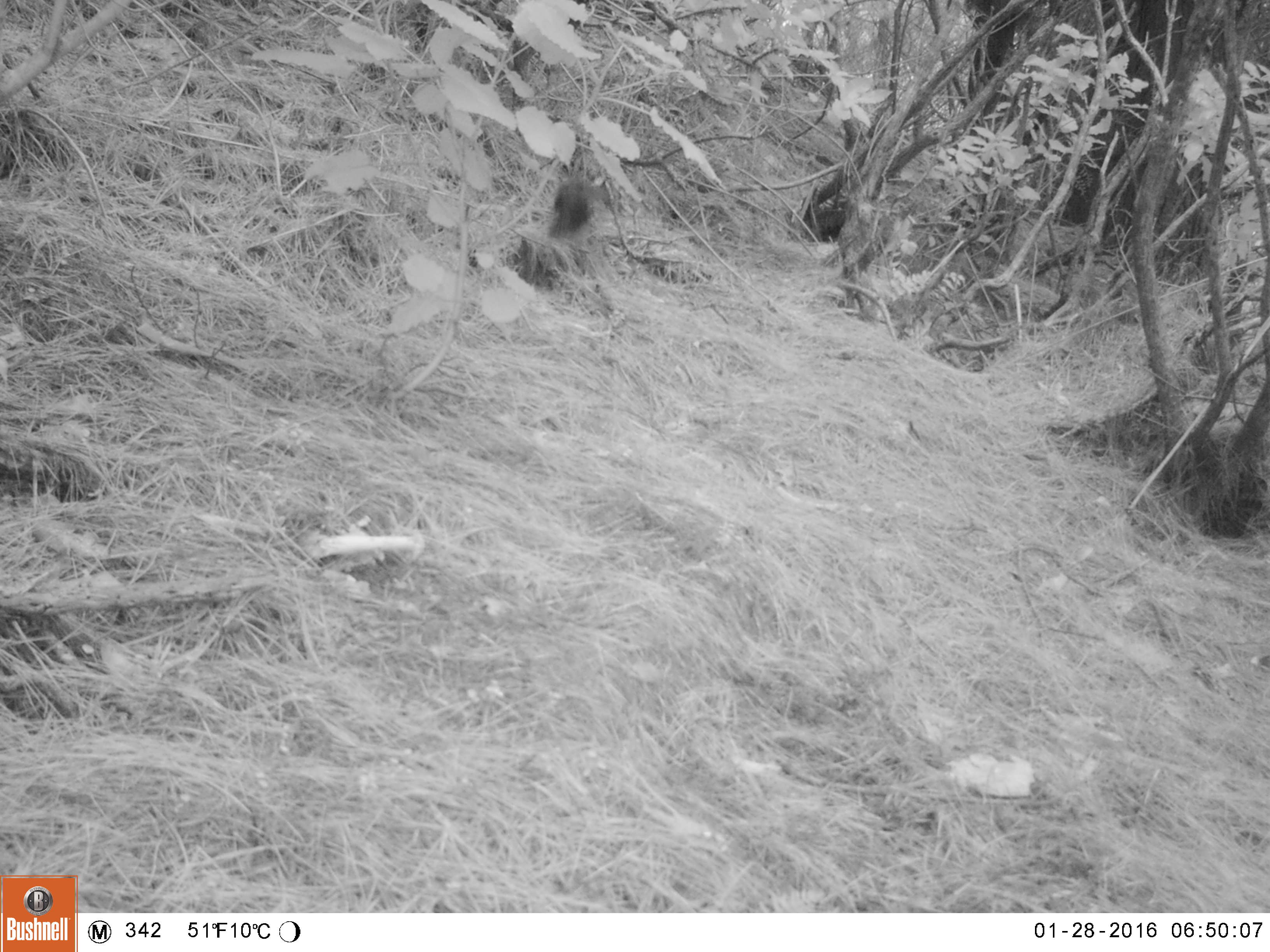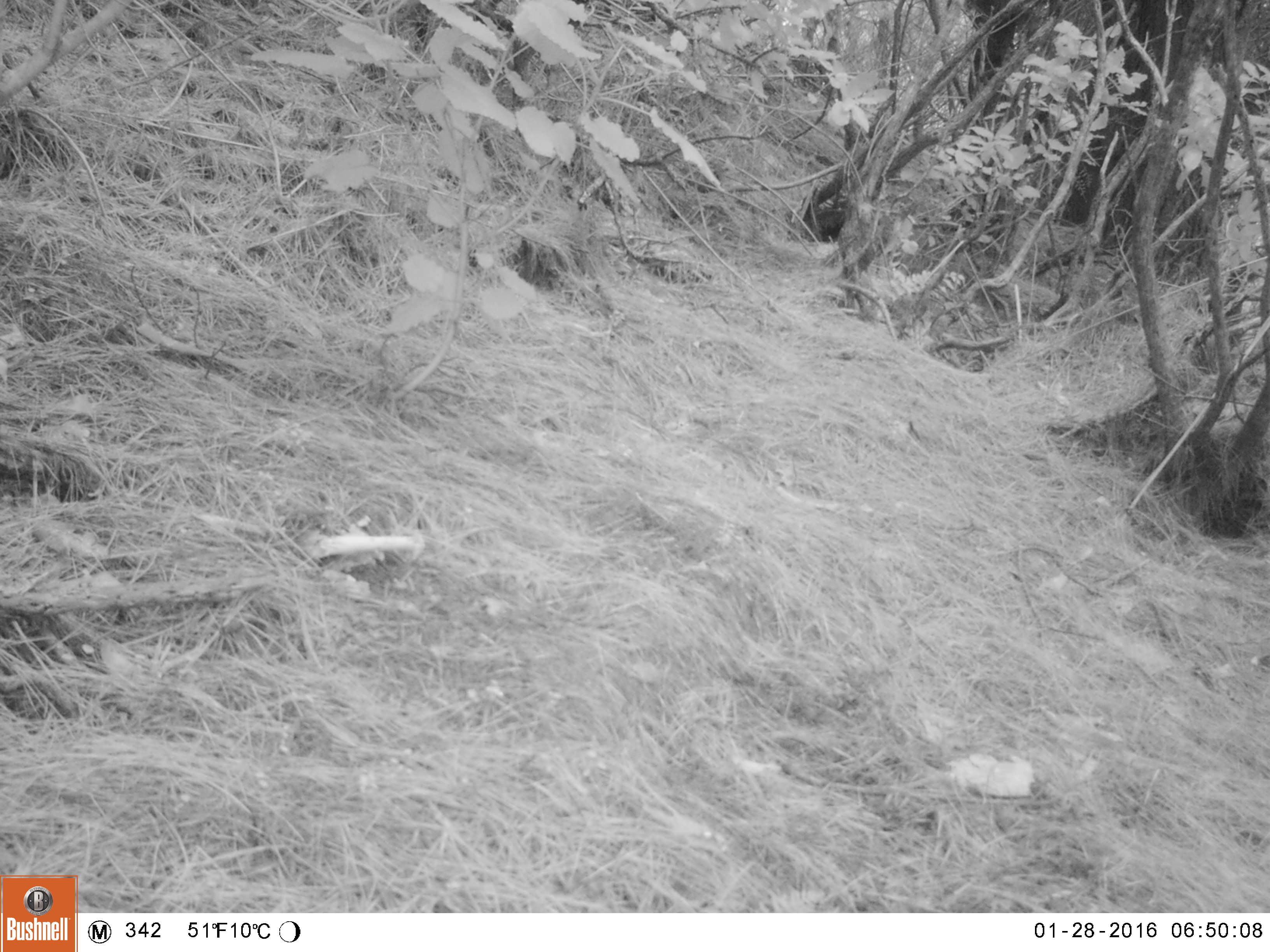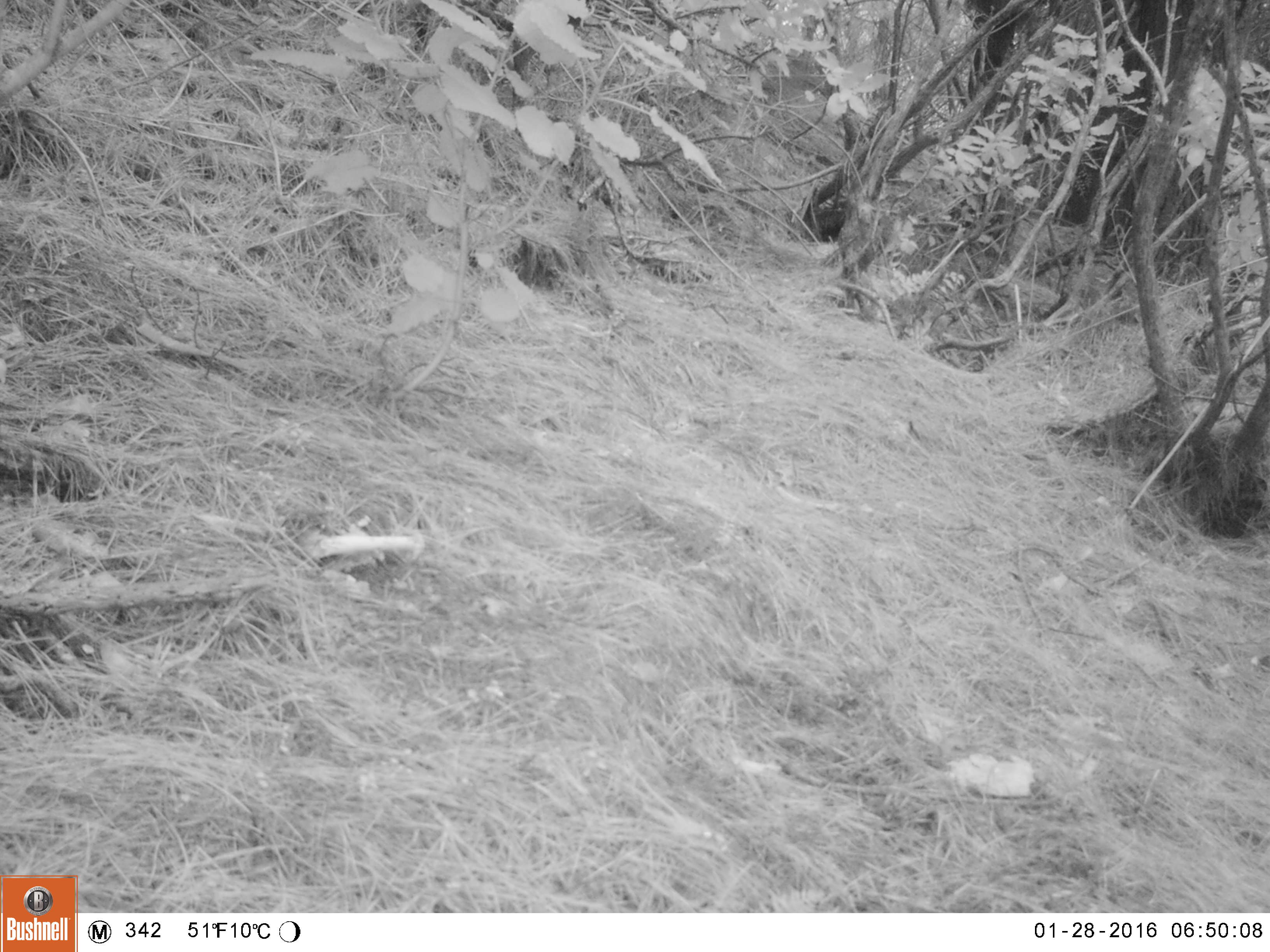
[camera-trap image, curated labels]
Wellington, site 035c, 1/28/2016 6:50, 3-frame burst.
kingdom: Animalia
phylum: Chordata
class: Aves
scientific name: Aves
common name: bird